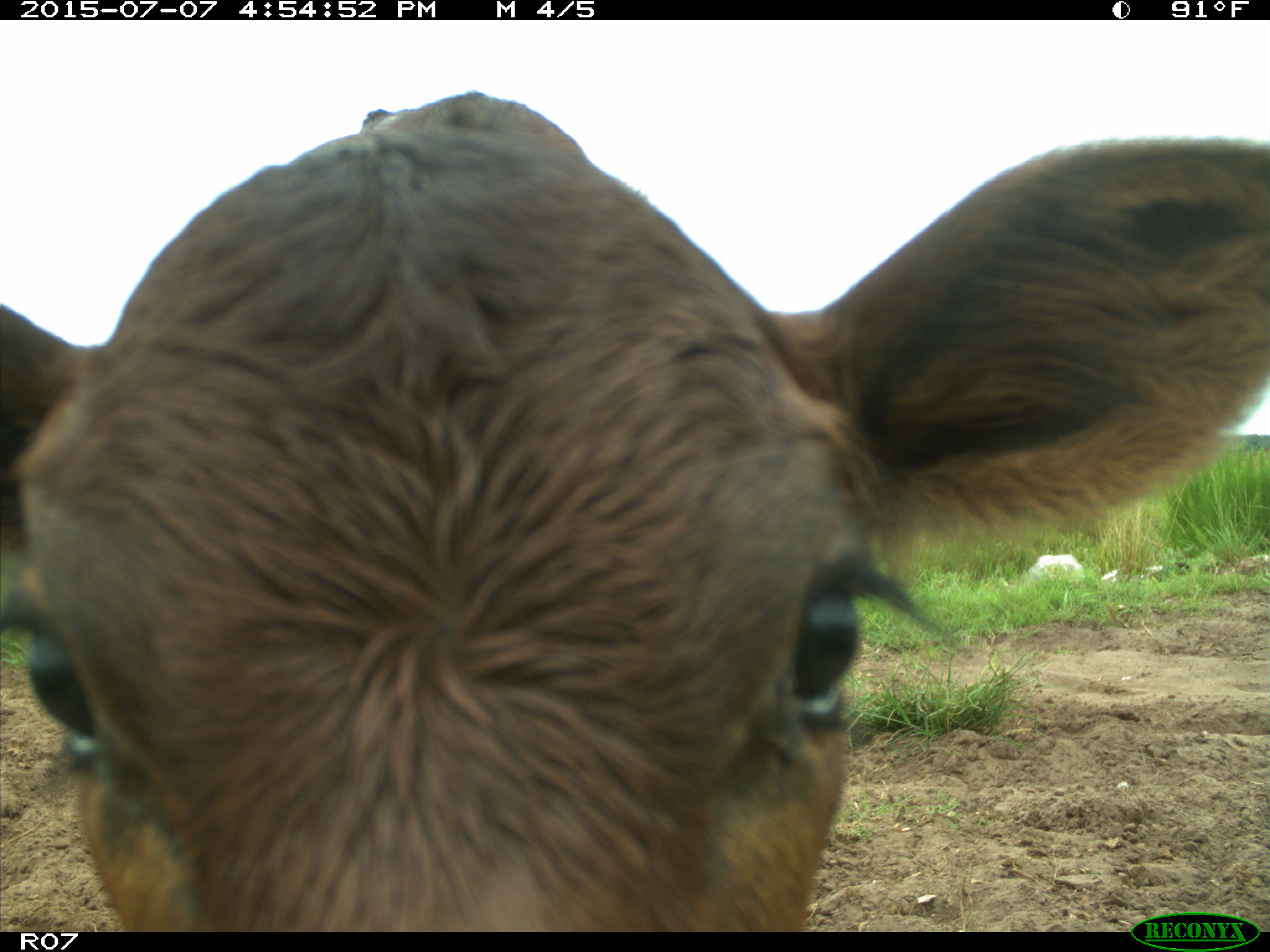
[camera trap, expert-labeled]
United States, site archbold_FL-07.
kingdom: Animalia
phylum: Chordata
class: Mammalia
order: Artiodactyla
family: Bovidae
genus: Bos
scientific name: Bos taurus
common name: domestic cow